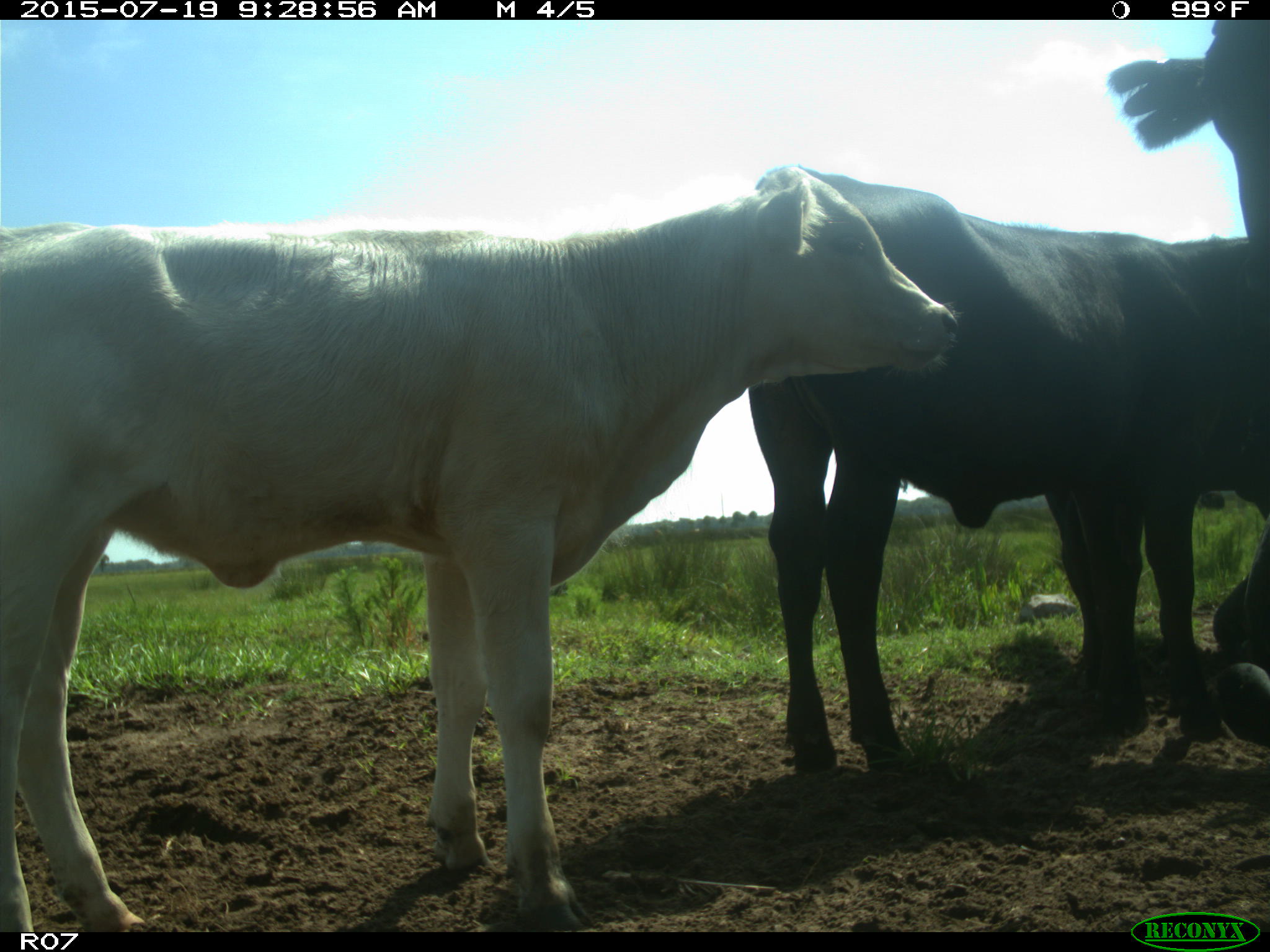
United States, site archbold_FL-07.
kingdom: Animalia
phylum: Chordata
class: Mammalia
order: Artiodactyla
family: Bovidae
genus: Bos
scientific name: Bos taurus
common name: domestic cow